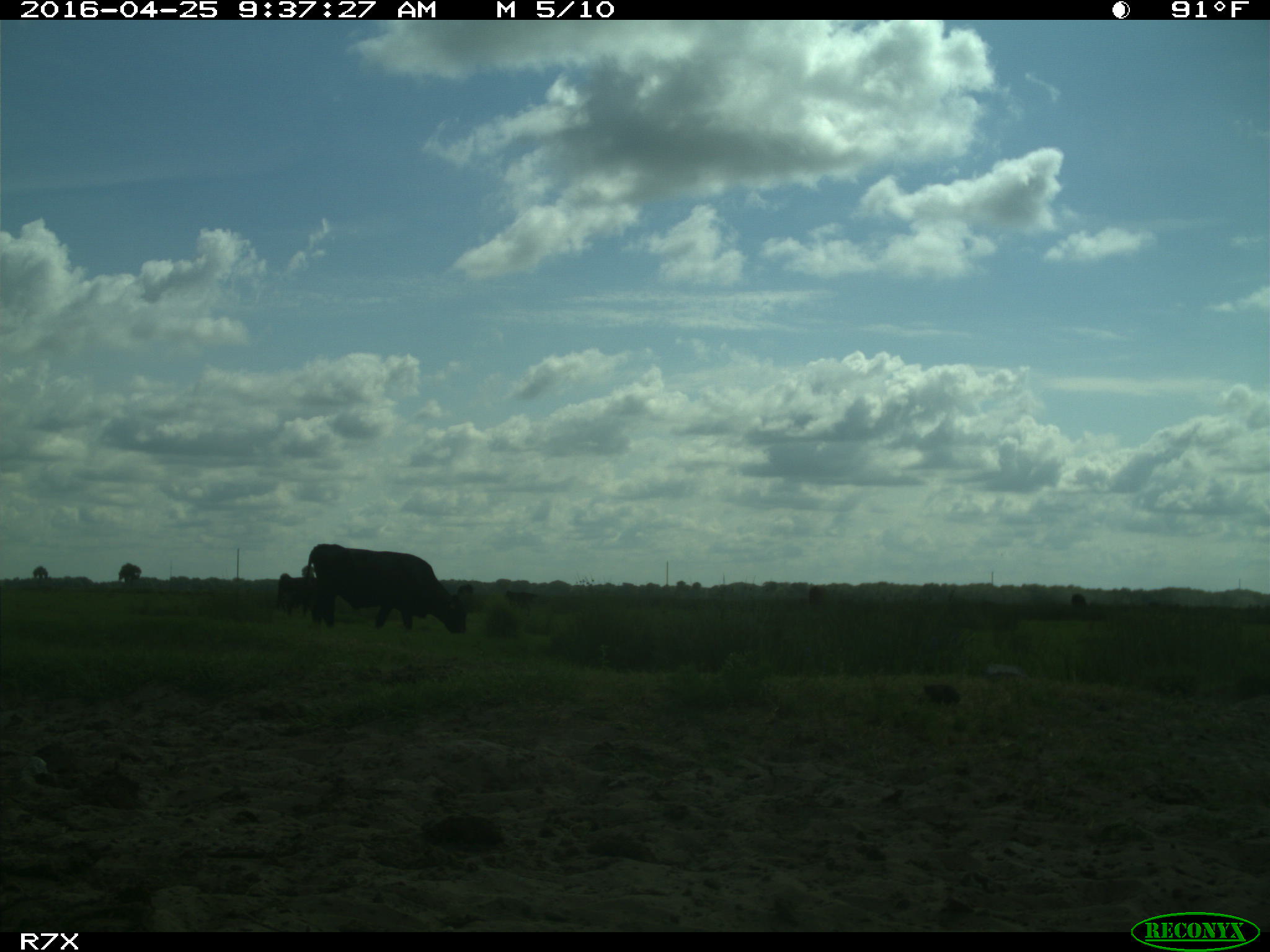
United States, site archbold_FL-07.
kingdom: Animalia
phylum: Chordata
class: Mammalia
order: Artiodactyla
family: Bovidae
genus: Bos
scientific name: Bos taurus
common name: domestic cow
Bos taurus (domestic cow).